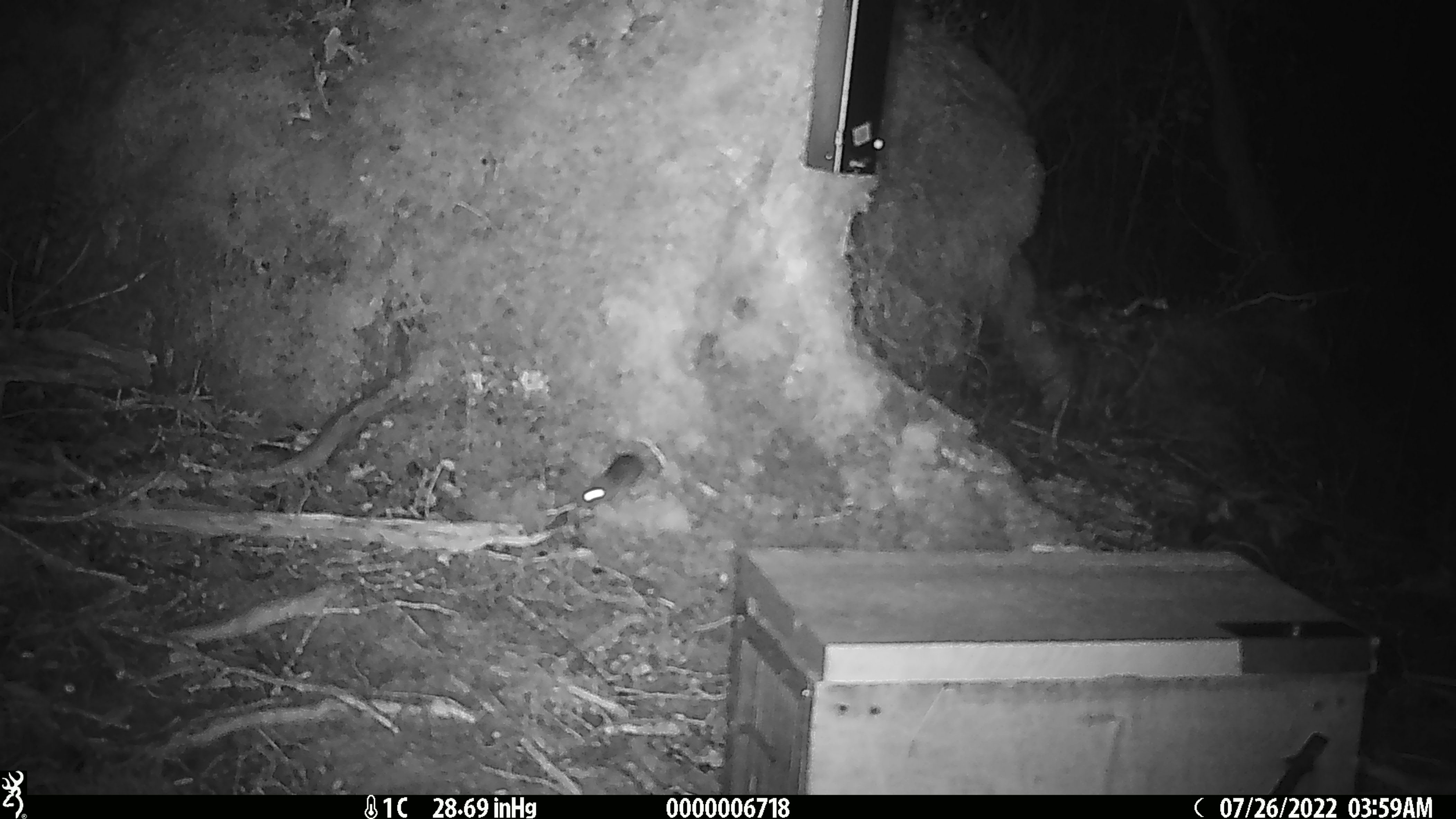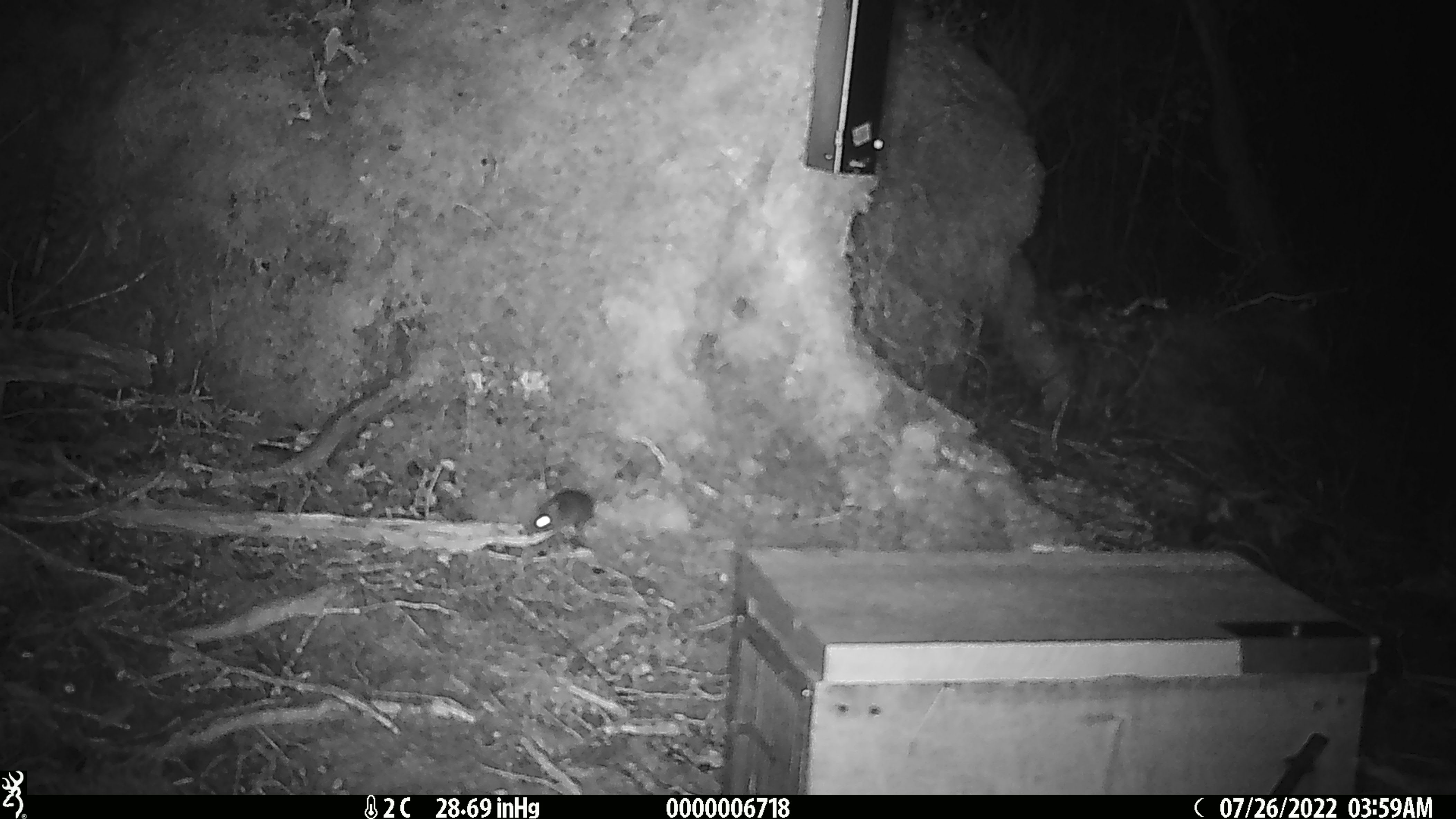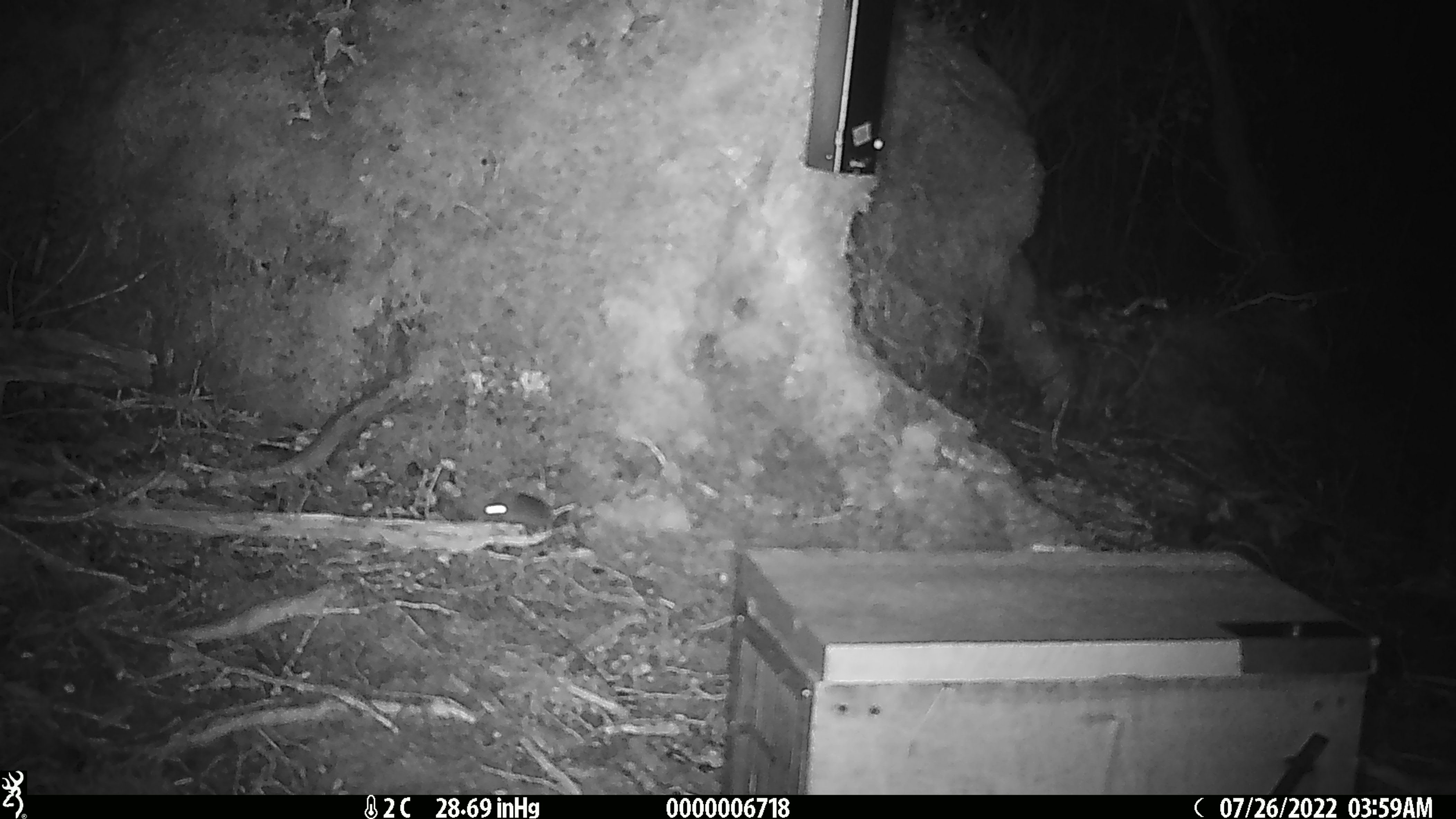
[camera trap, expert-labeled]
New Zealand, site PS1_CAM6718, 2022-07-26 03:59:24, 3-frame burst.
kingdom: Animalia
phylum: Chordata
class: Mammalia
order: Rodentia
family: Muridae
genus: Mus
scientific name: Mus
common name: mouse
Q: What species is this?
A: Mouse (Mus).